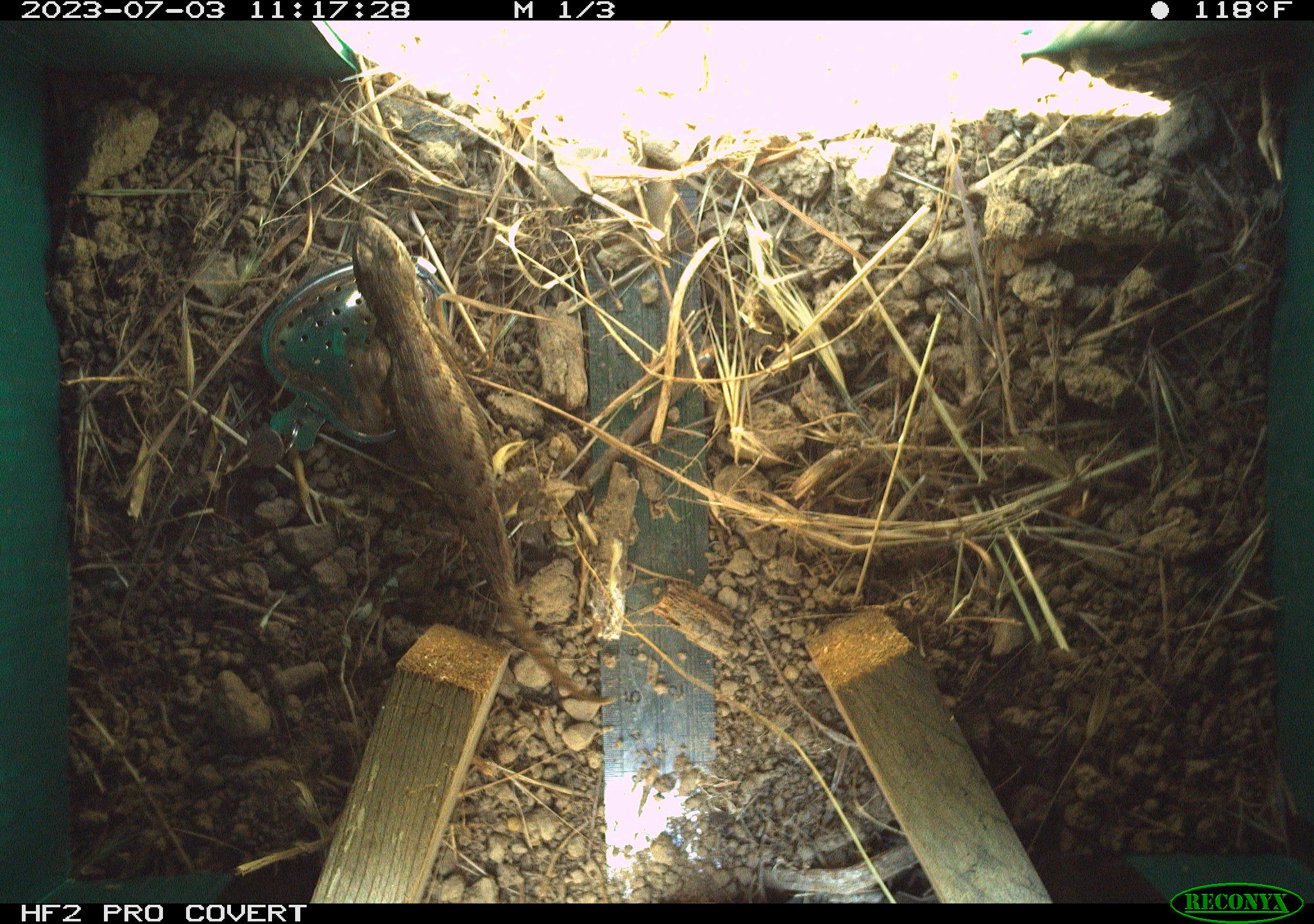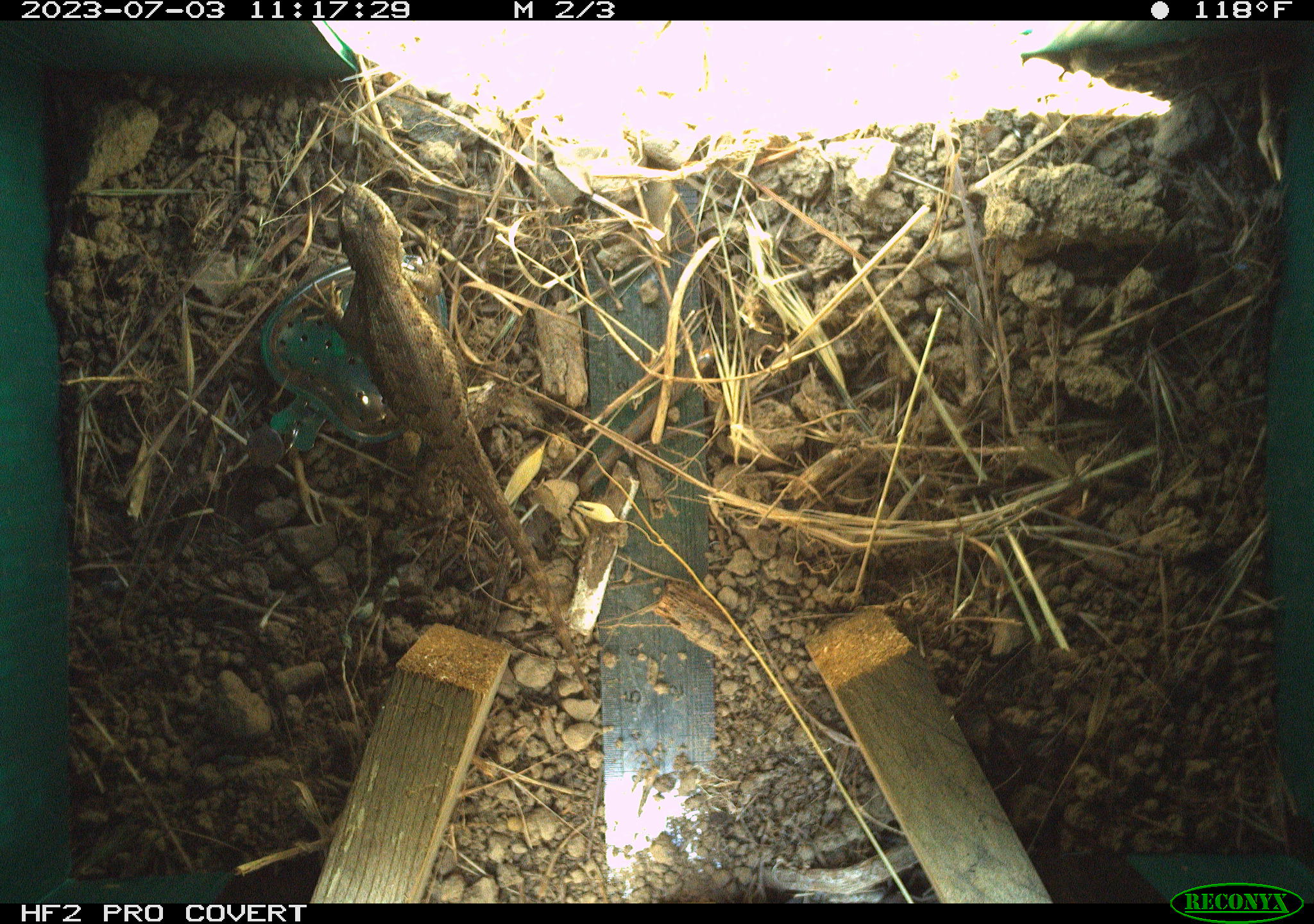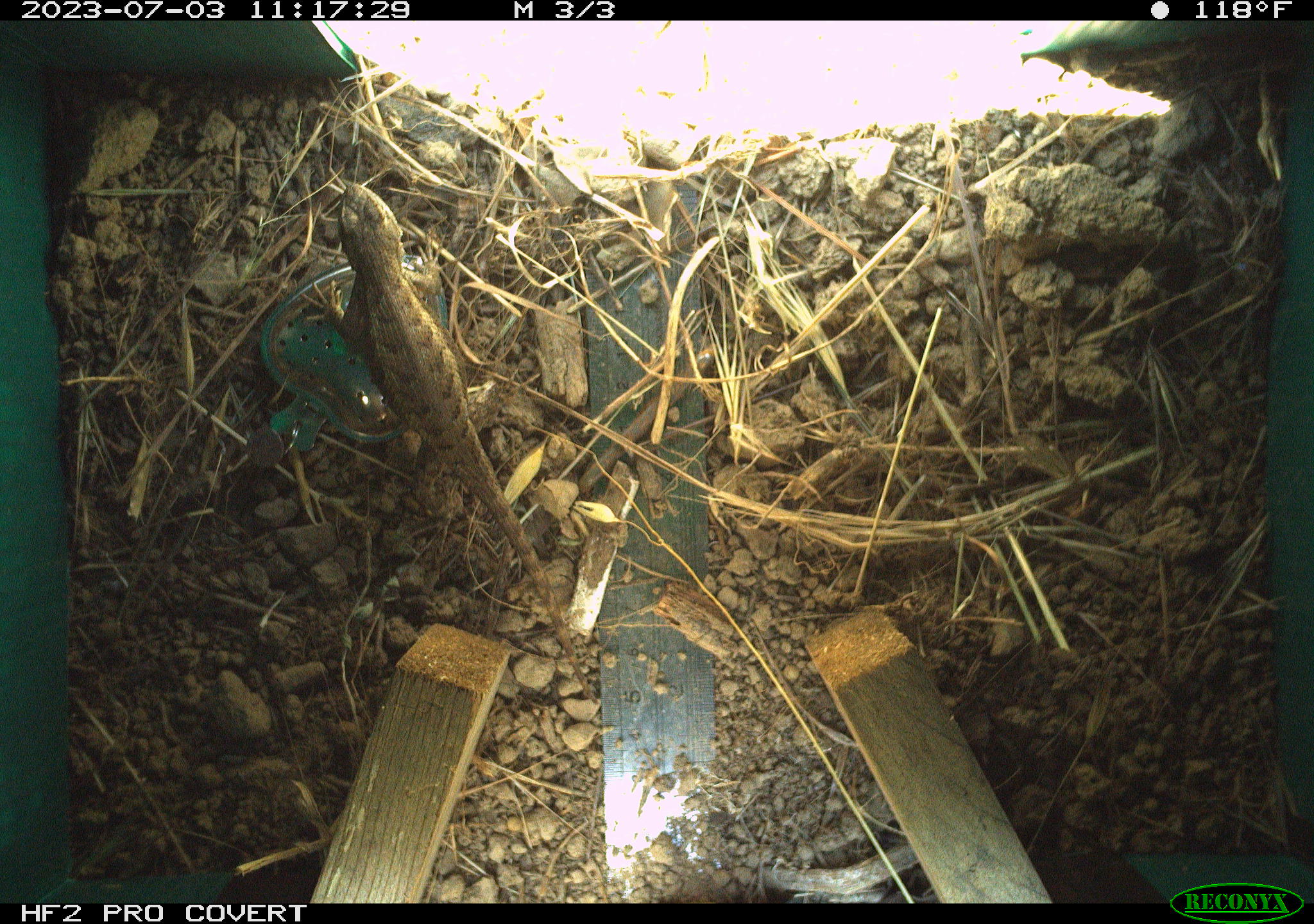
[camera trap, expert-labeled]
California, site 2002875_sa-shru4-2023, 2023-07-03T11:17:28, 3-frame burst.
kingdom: Animalia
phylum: Chordata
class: Reptilia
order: Squamata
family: Phrynosomatidae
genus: Sceloporus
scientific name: Sceloporus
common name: spiny lizards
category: sceloporus species